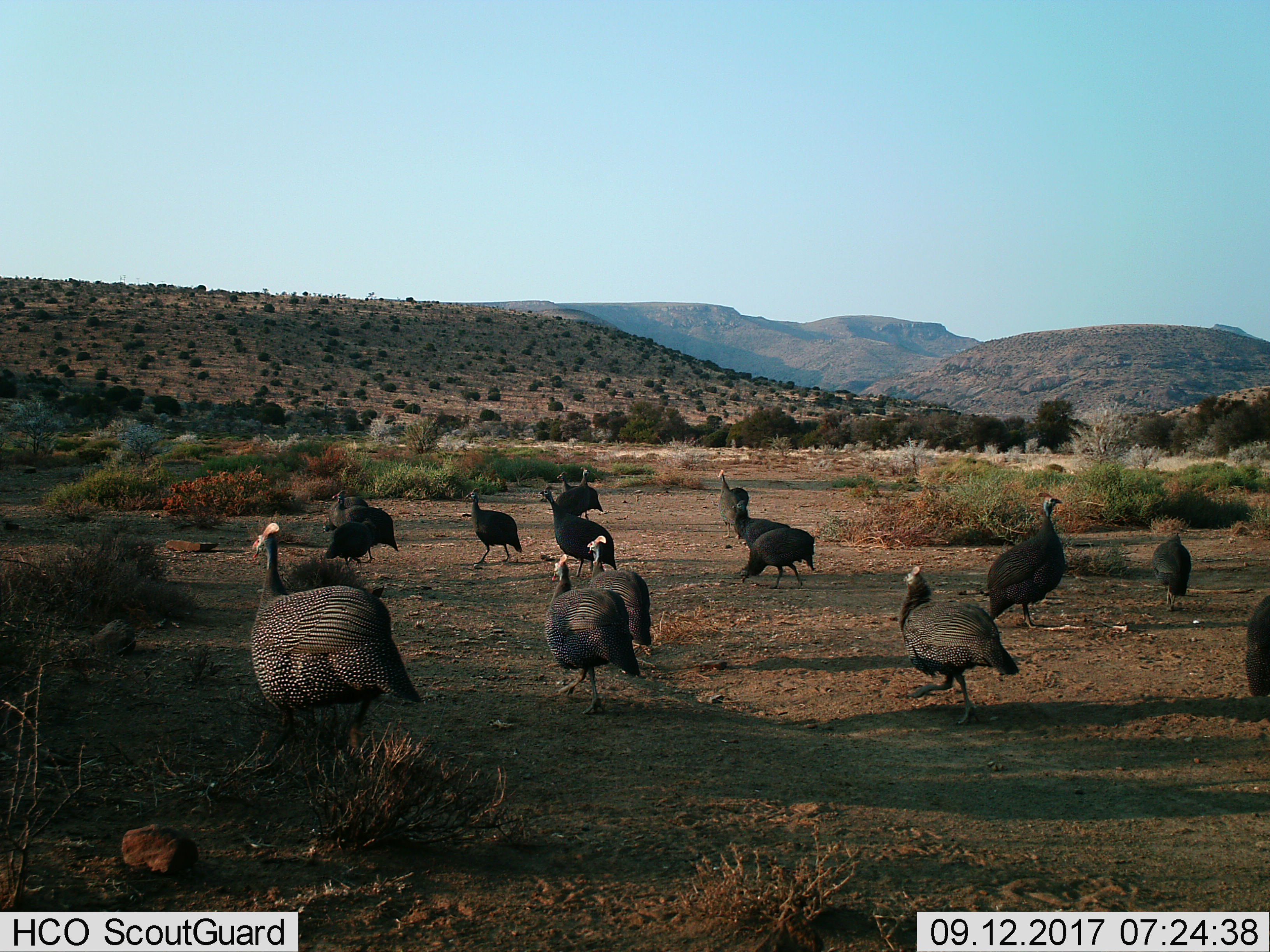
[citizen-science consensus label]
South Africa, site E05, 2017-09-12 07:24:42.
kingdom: Animalia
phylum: Chordata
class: Aves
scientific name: Aves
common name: bird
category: birdother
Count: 11-50.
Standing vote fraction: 62%.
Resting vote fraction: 0%.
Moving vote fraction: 100%.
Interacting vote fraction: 0%.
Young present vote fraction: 0%.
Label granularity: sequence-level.